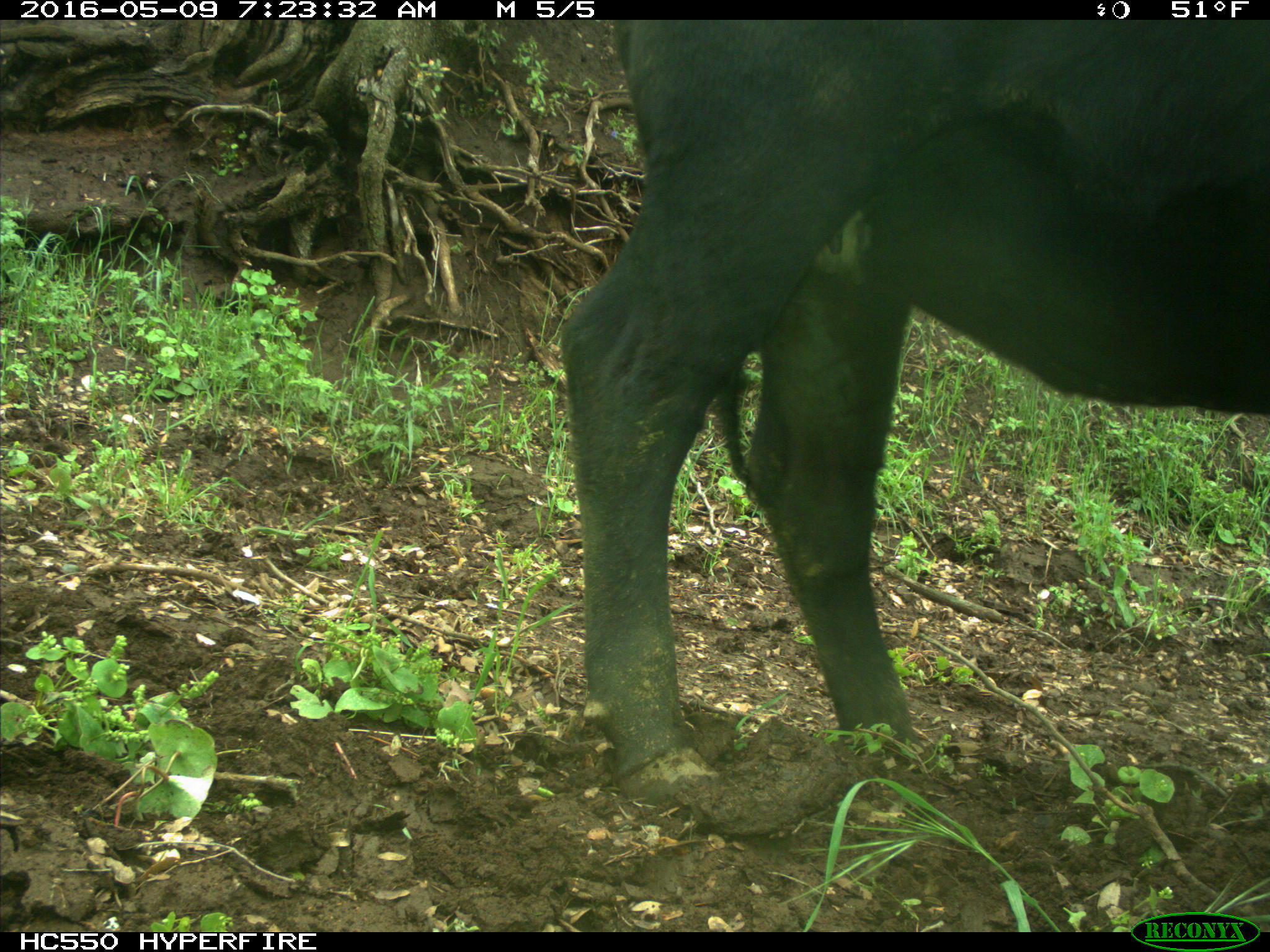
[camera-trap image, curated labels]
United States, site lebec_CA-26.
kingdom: Animalia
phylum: Chordata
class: Mammalia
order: Artiodactyla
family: Bovidae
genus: Bos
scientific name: Bos taurus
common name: domestic cow